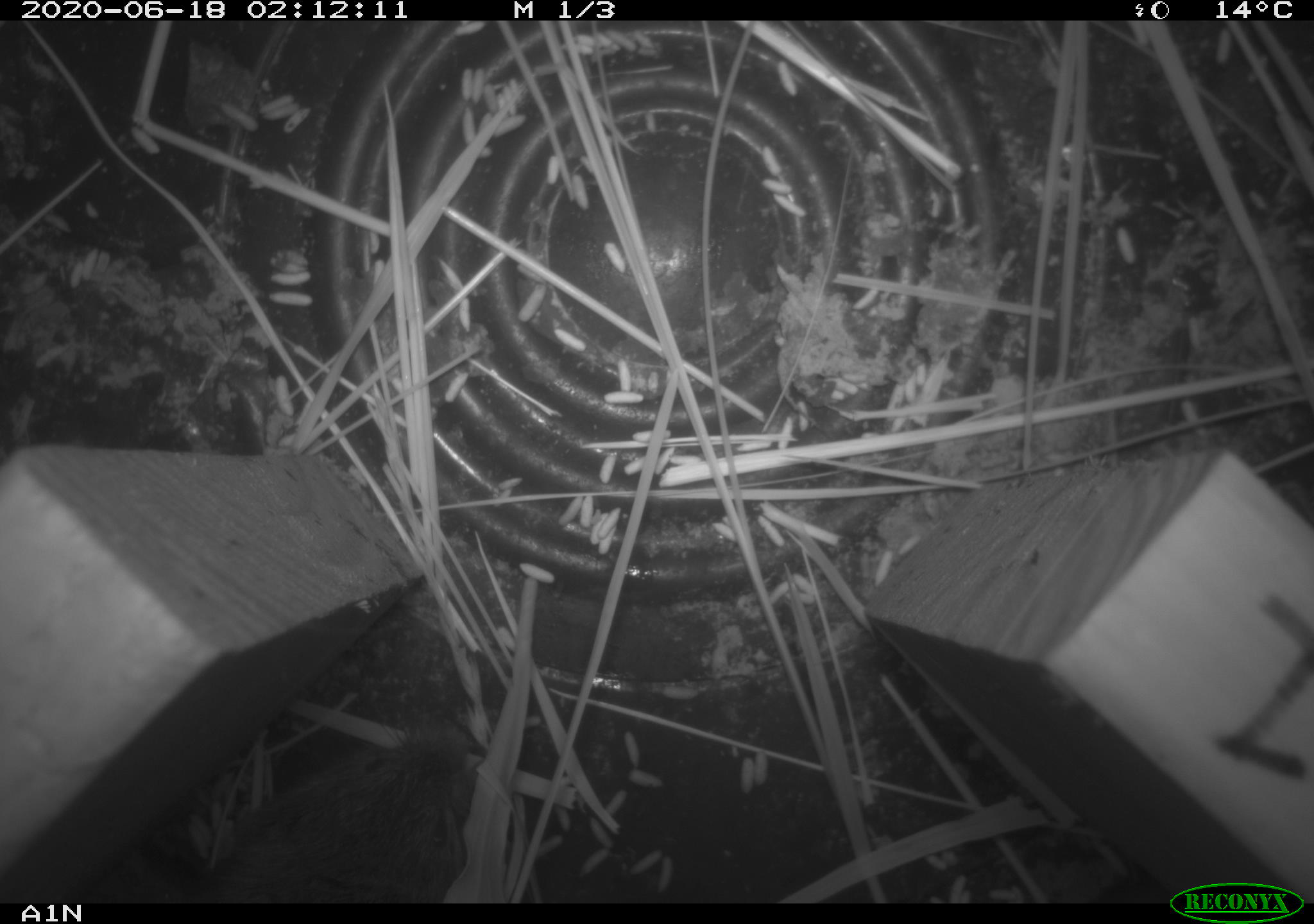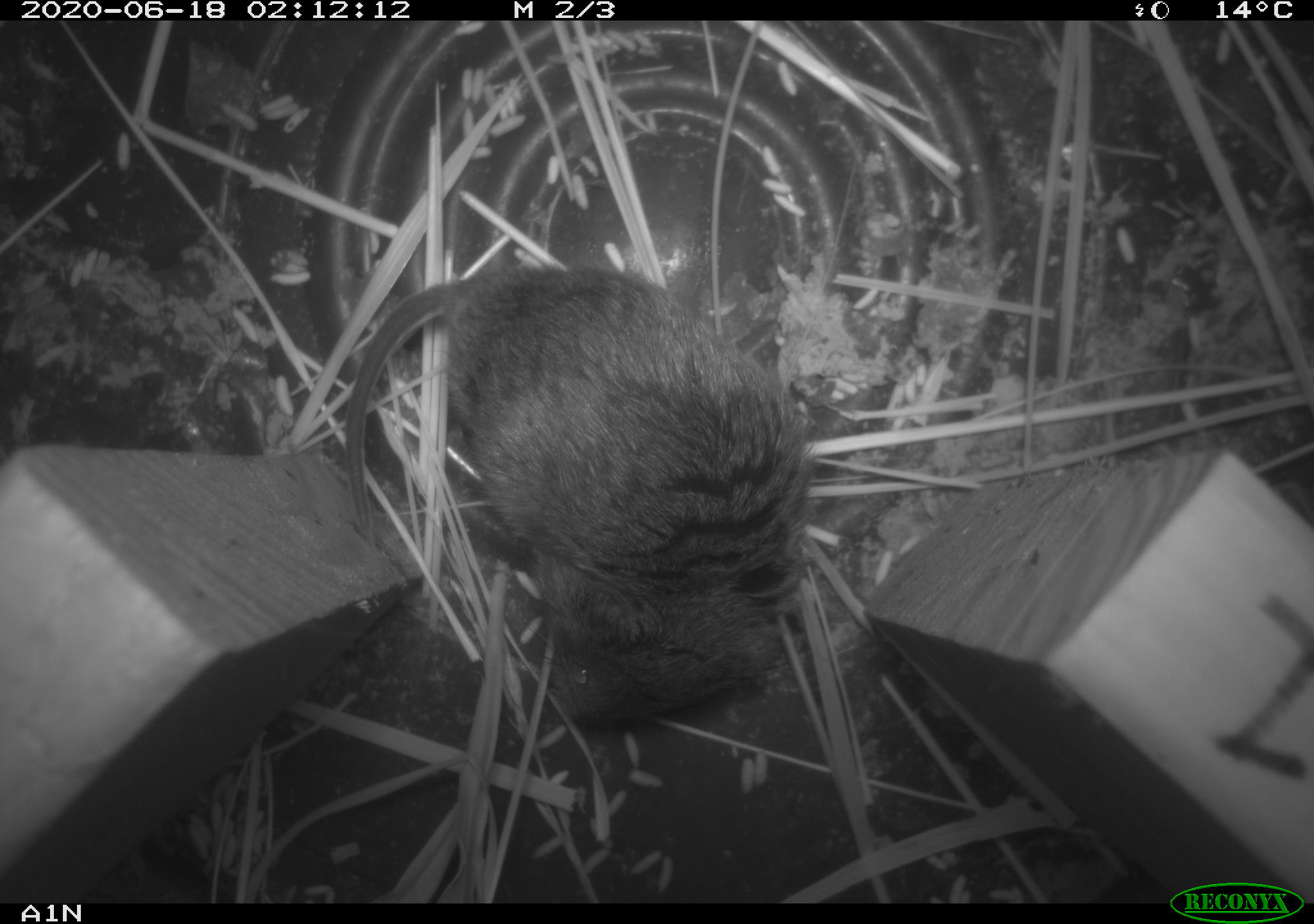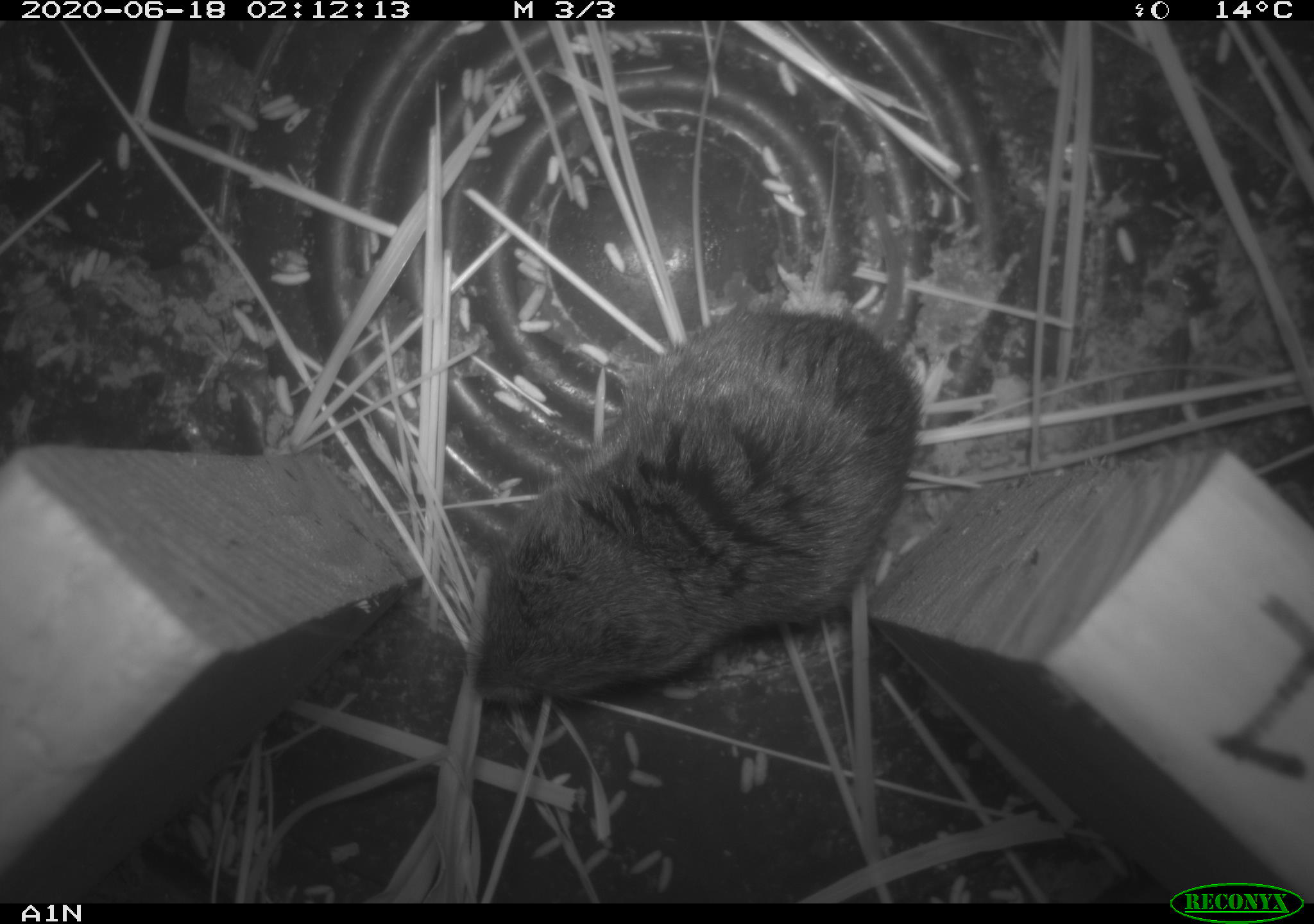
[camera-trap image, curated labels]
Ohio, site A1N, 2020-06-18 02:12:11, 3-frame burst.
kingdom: Animalia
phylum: Chordata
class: Mammalia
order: Rodentia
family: Cricetidae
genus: Microtus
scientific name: Microtus pennsylvanicus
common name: meadow vole